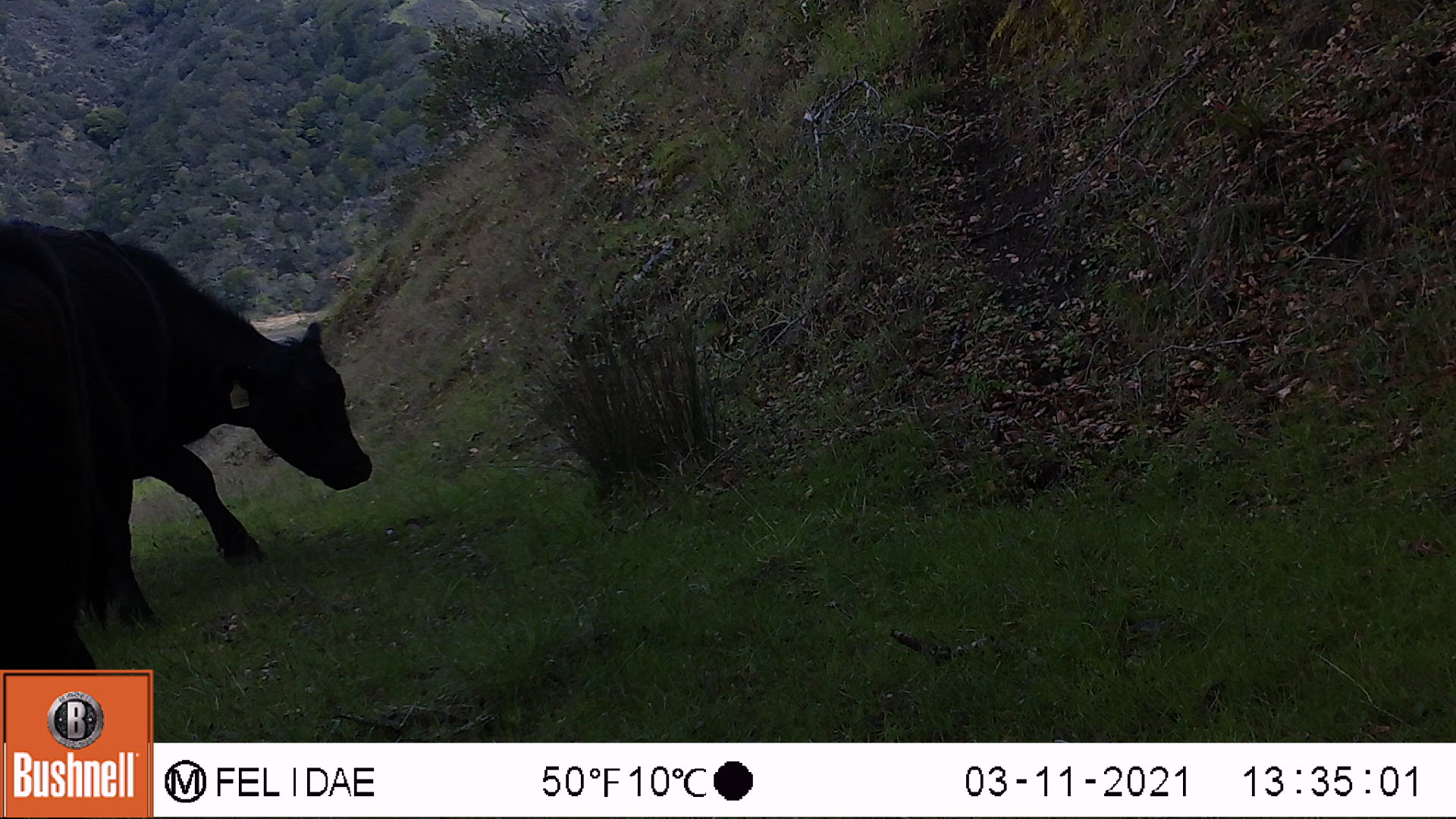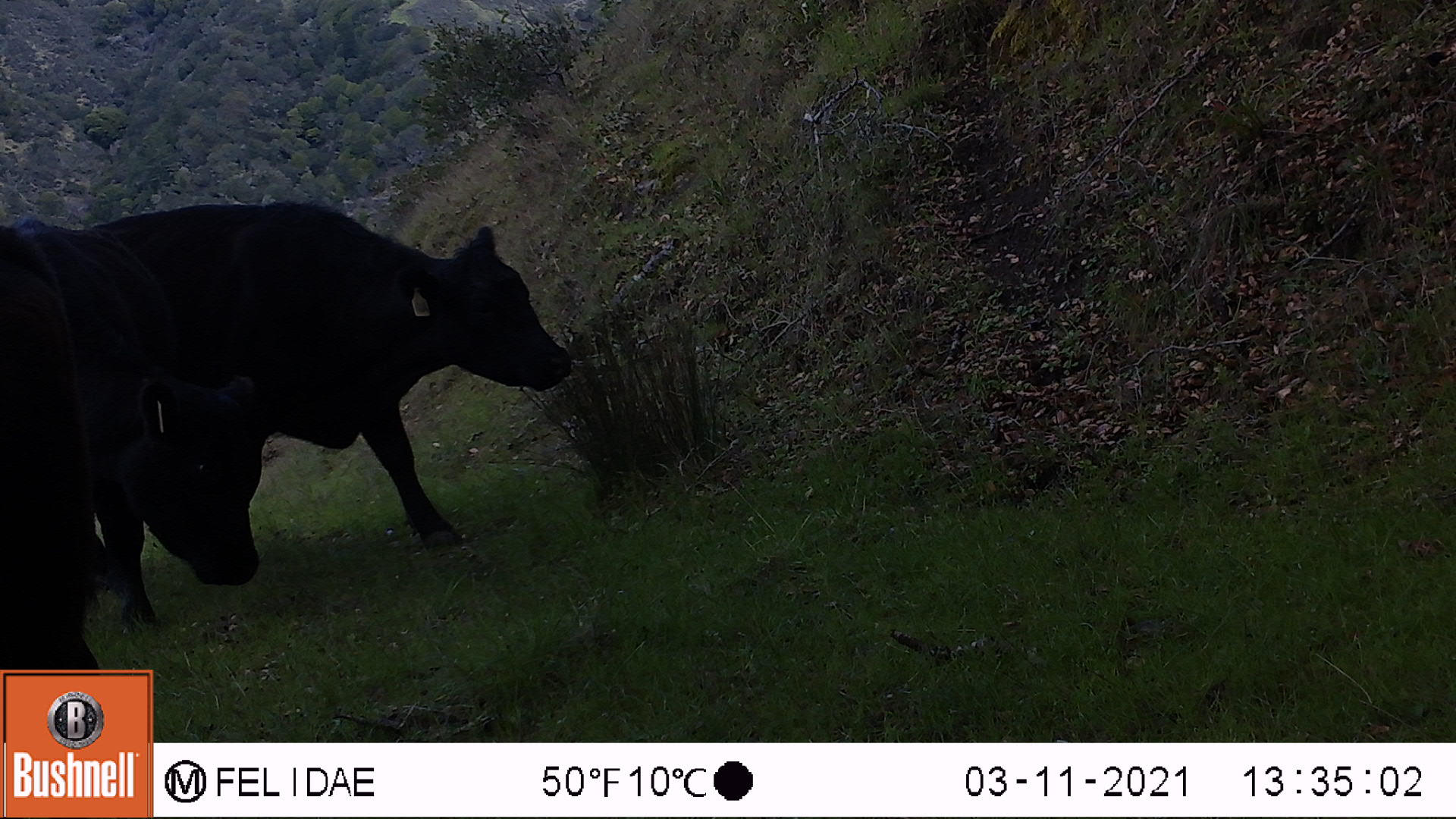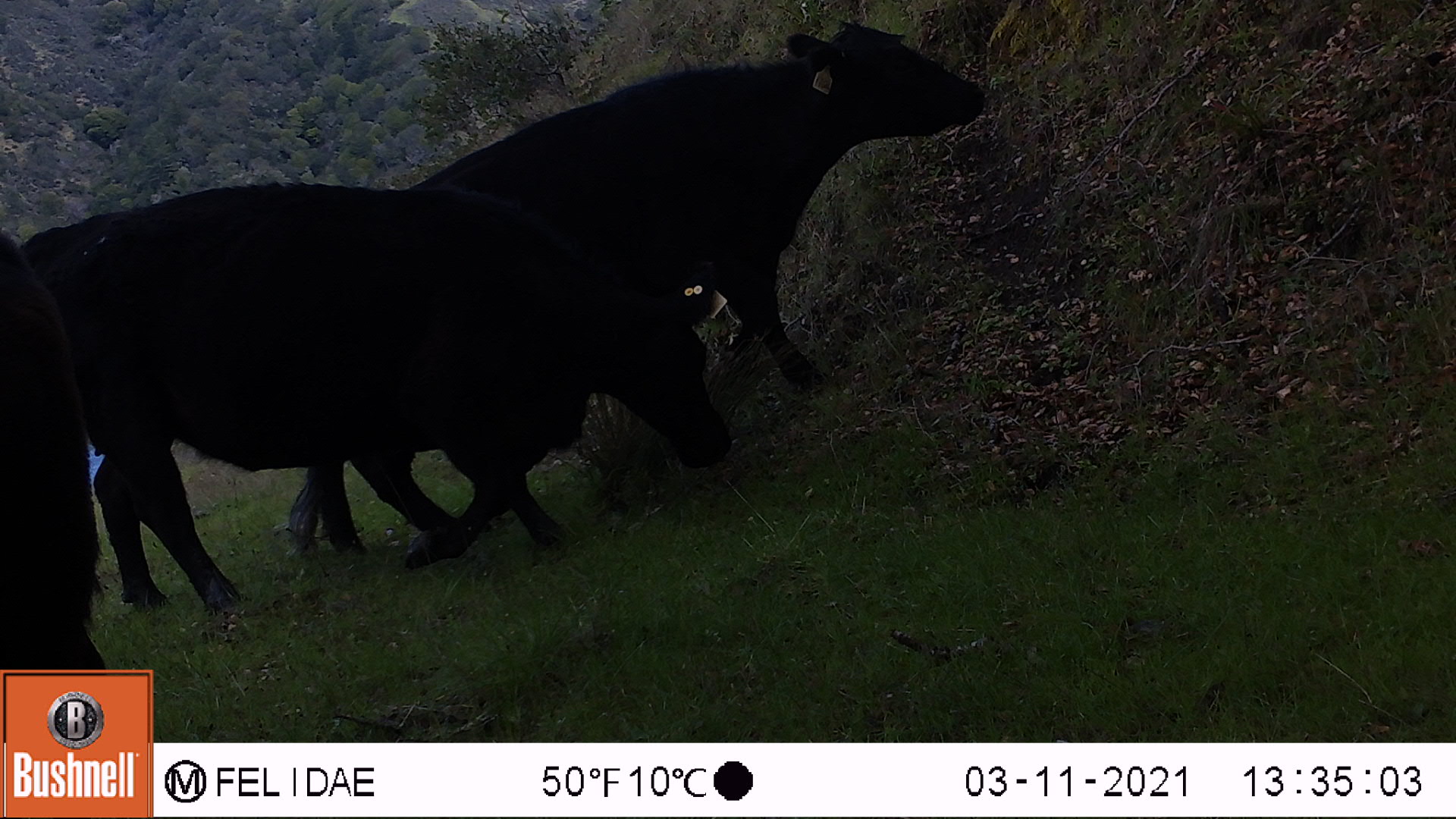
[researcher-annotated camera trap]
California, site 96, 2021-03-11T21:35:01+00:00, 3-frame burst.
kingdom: Animalia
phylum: Chordata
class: Mammalia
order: Artiodactyla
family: Bovidae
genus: Bos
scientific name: Bos taurus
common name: domestic cattle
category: cattle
Cattle (domestic cattle) (Bos taurus).